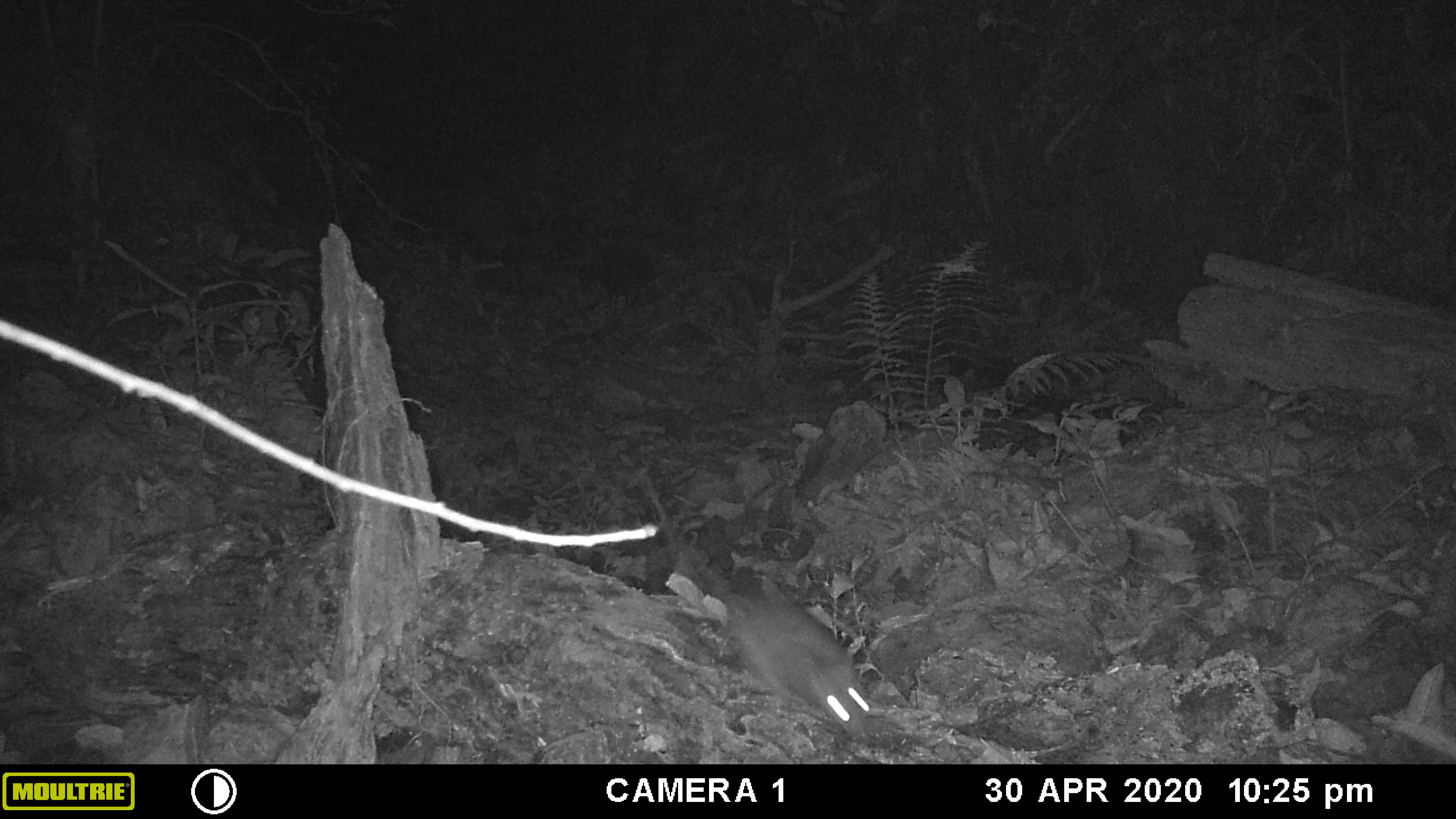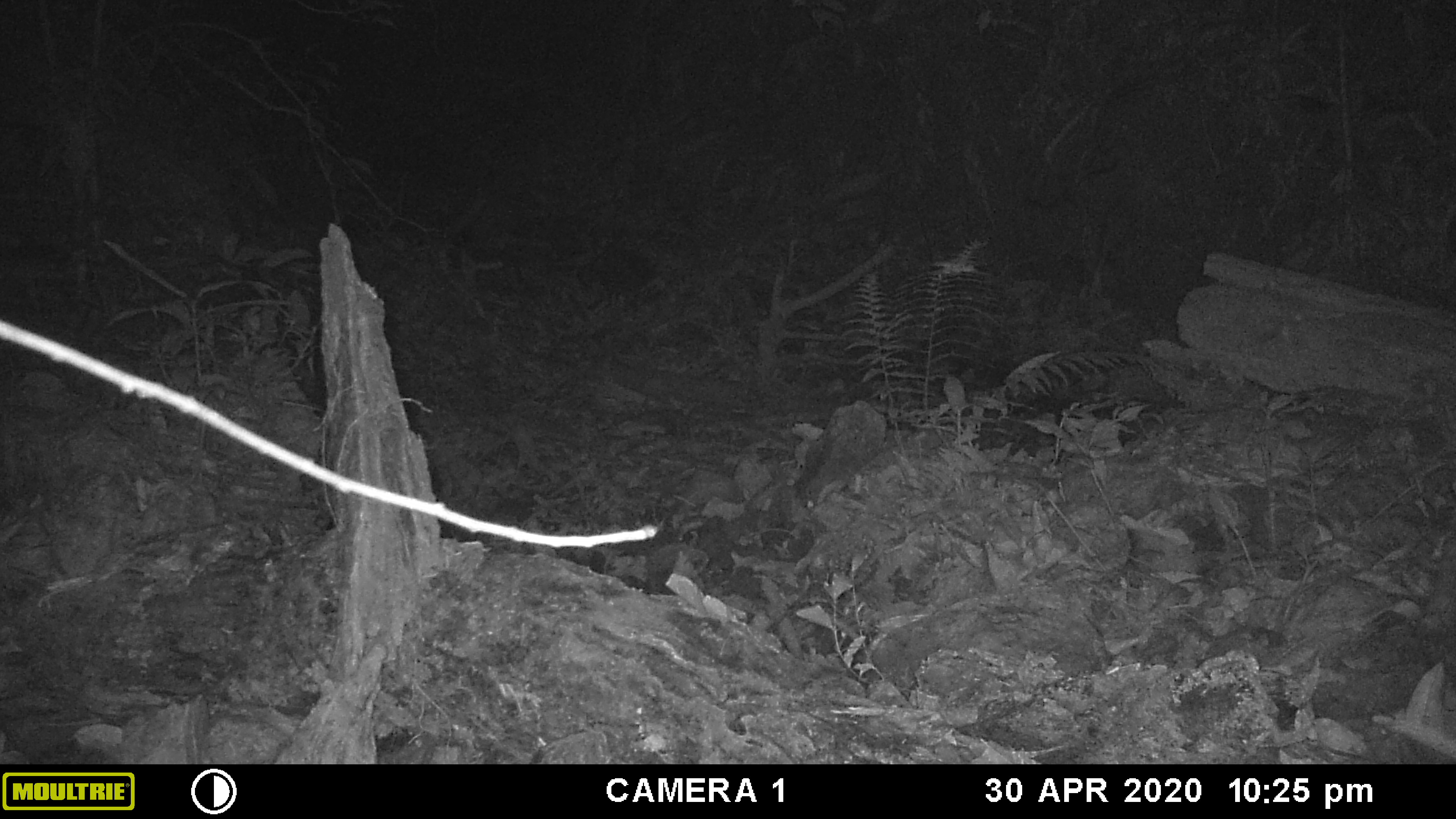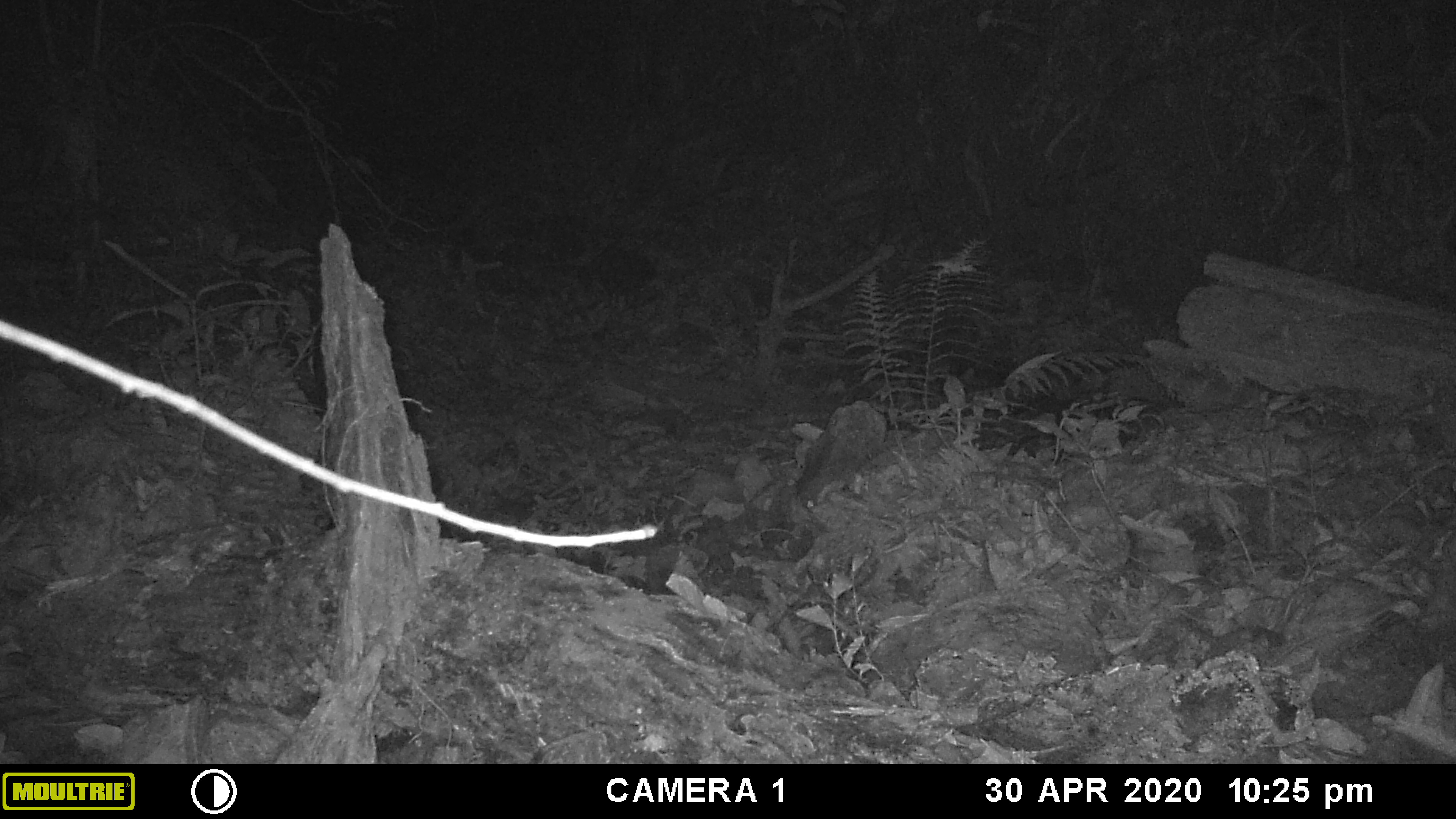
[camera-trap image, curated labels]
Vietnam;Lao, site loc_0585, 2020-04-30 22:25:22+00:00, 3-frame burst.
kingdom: Animalia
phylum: Chordata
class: Mammalia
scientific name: Mammalia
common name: mammal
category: unidentified small mammal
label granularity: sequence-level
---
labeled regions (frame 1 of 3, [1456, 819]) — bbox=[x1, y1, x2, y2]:
unidentified small mammal: bbox=[637, 467, 872, 743]